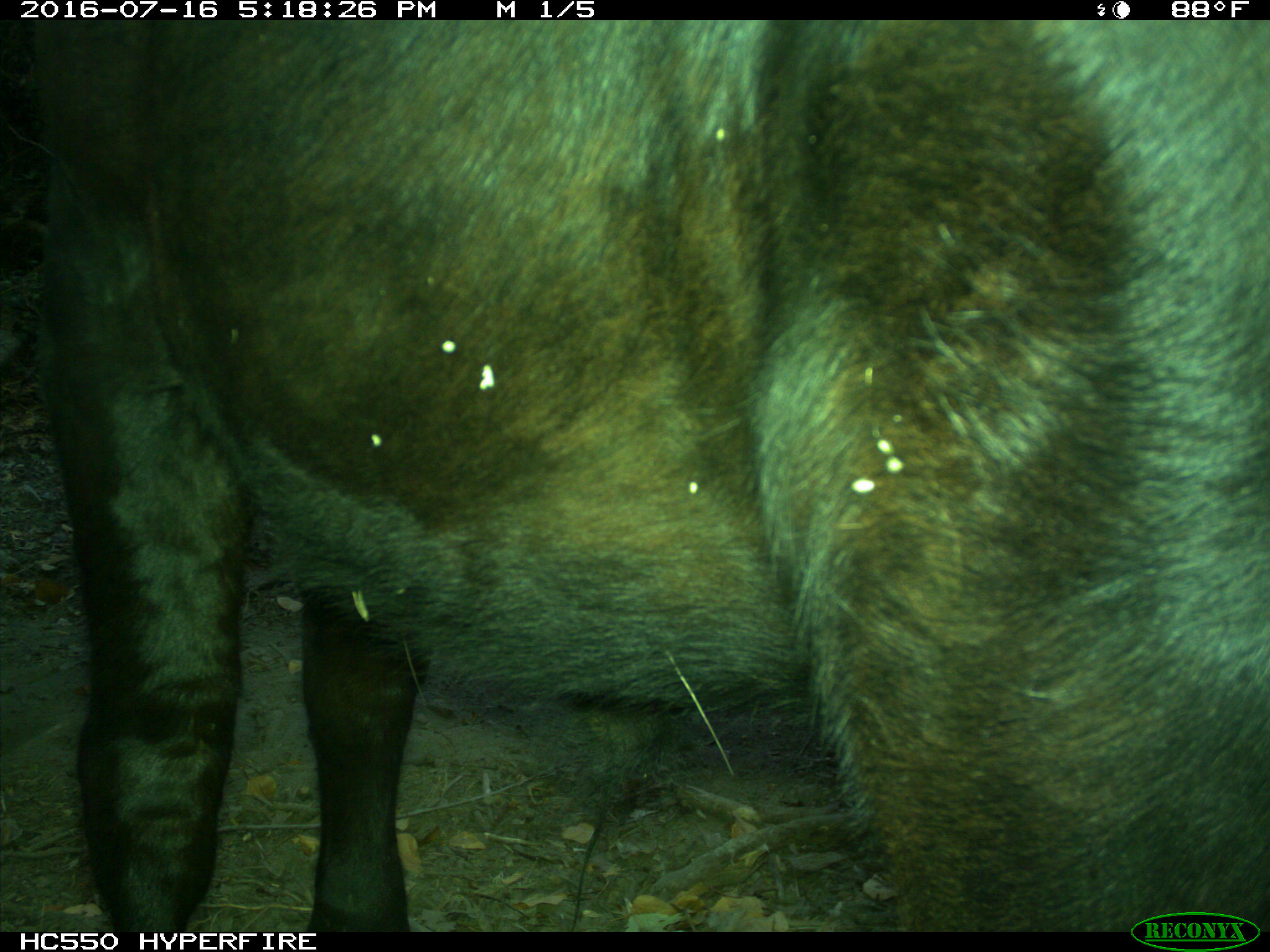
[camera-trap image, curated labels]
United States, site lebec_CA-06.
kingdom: Animalia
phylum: Chordata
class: Mammalia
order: Artiodactyla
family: Bovidae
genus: Bos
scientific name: Bos taurus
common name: domestic cow